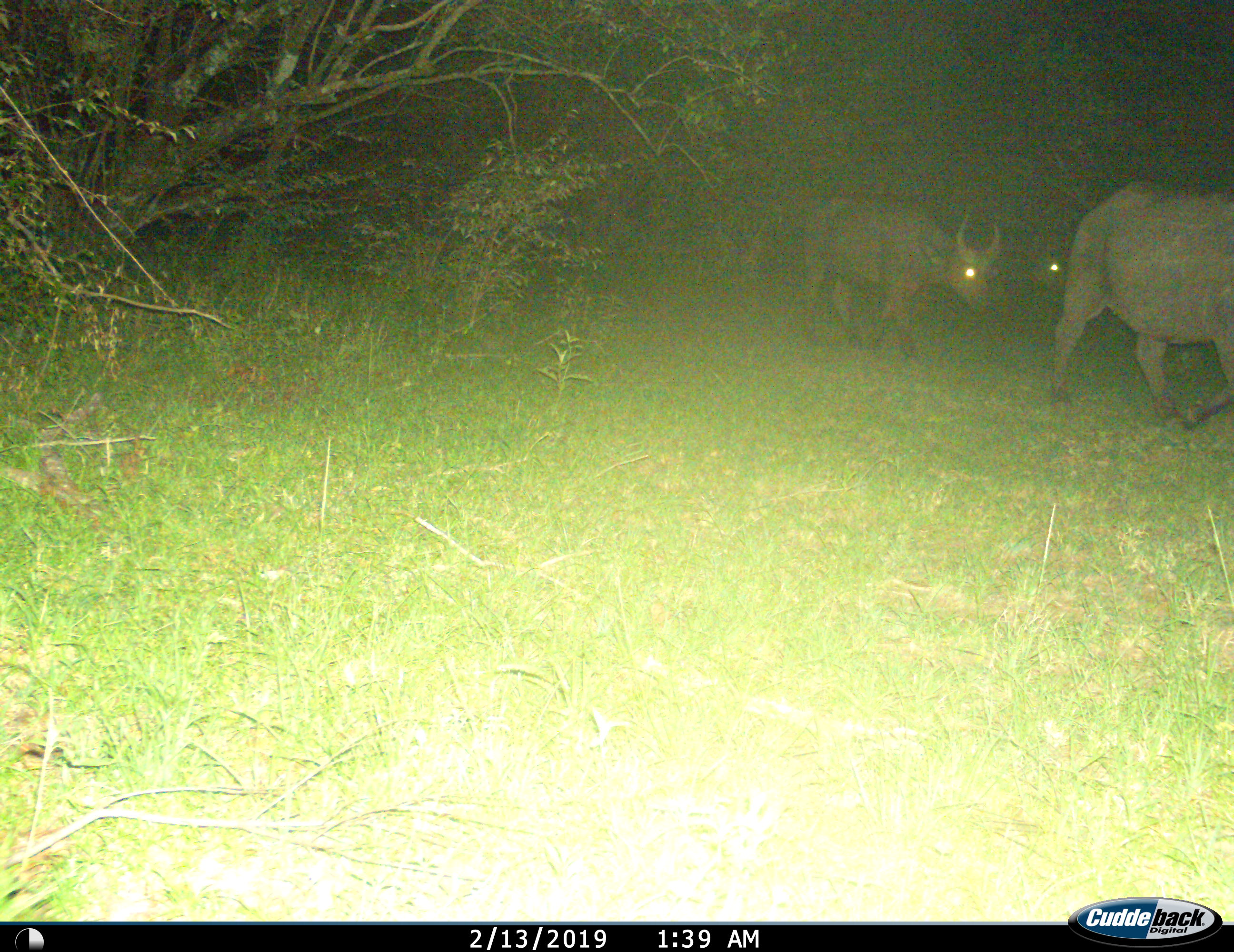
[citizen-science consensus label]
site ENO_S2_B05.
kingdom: Animalia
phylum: Chordata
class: Mammalia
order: Artiodactyla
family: Bovidae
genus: Syncerus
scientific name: Syncerus caffer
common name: african buffalo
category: buffalo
Buffalo (african buffalo) (Syncerus caffer), count 3. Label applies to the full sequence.